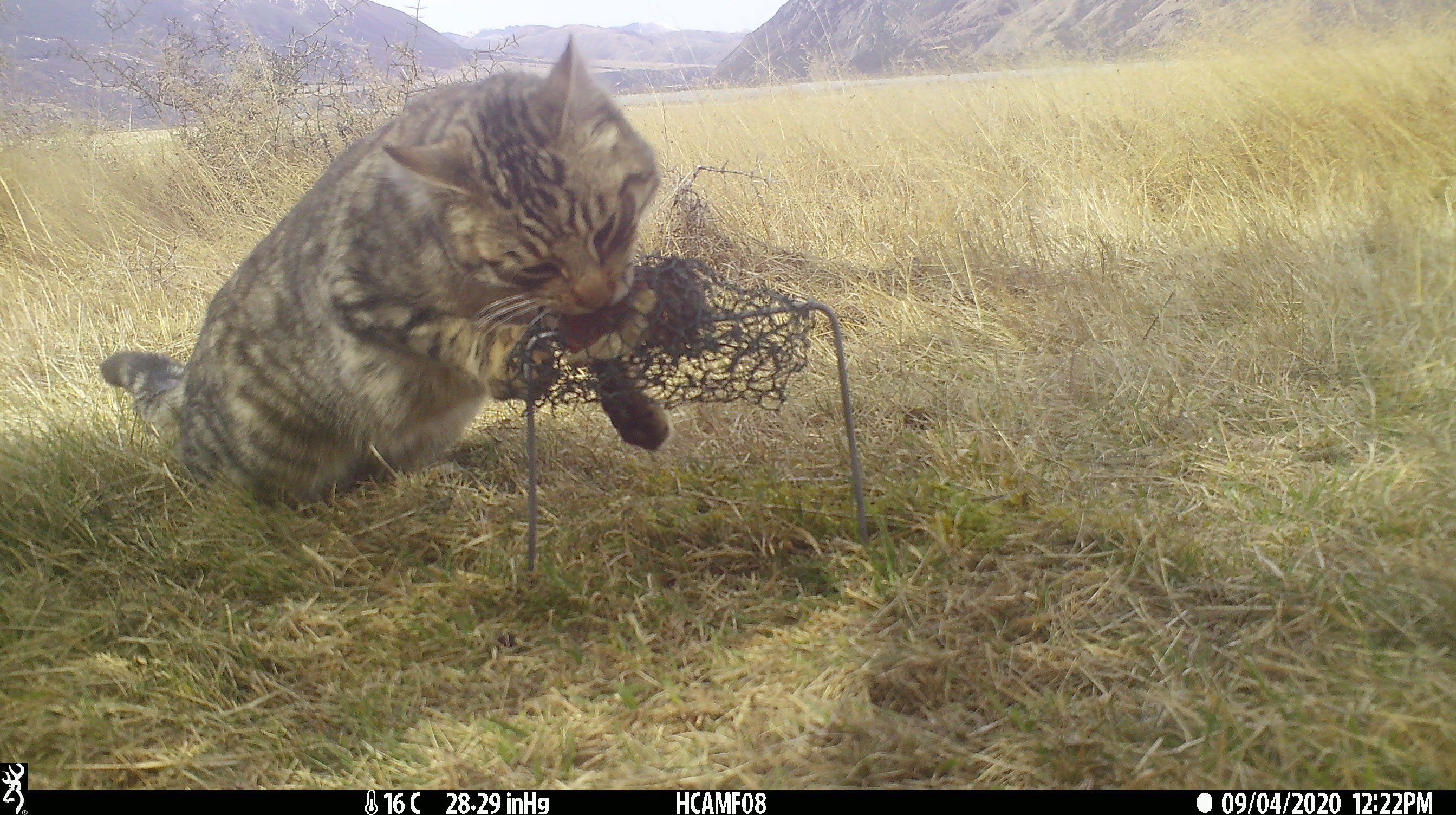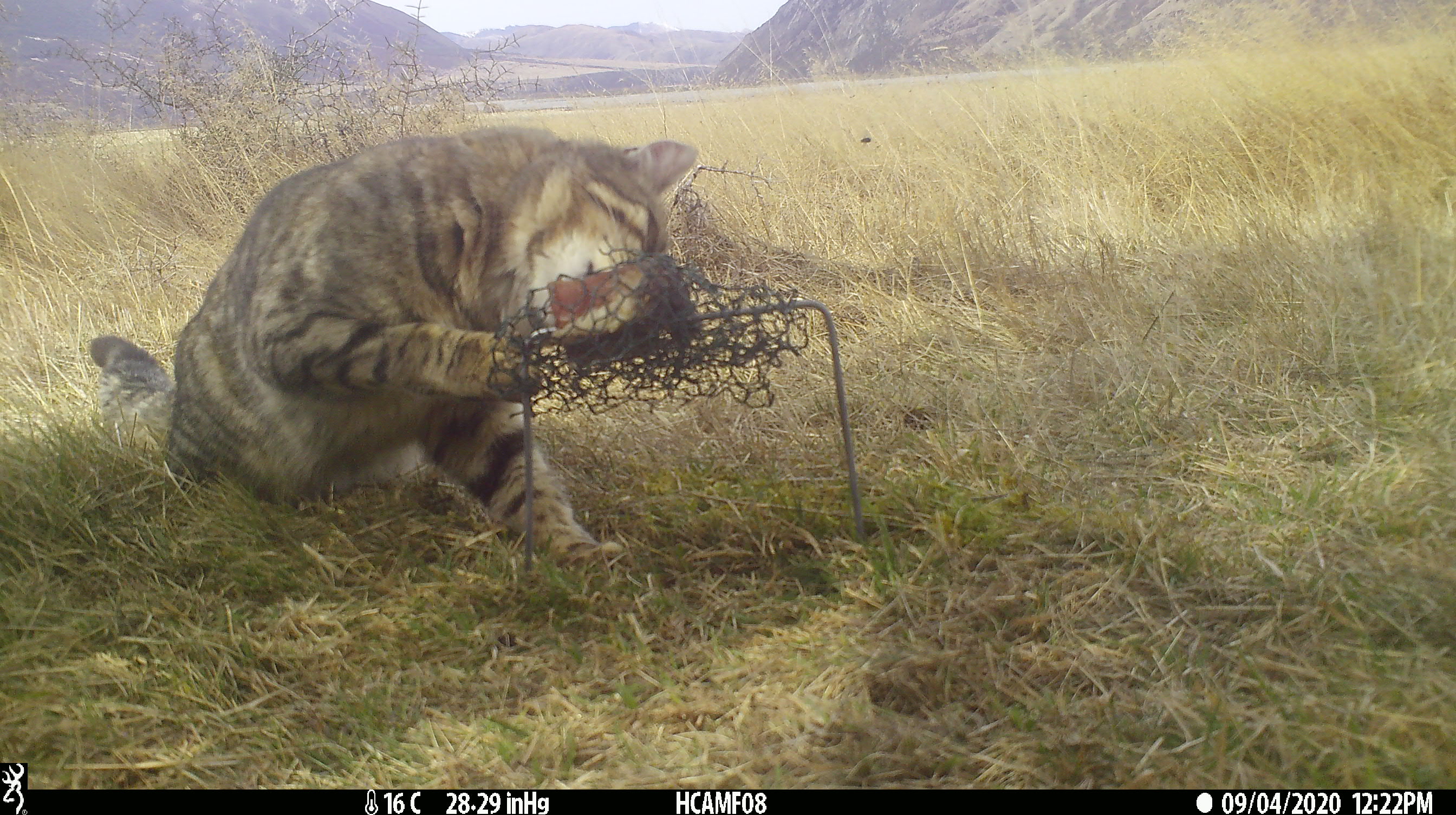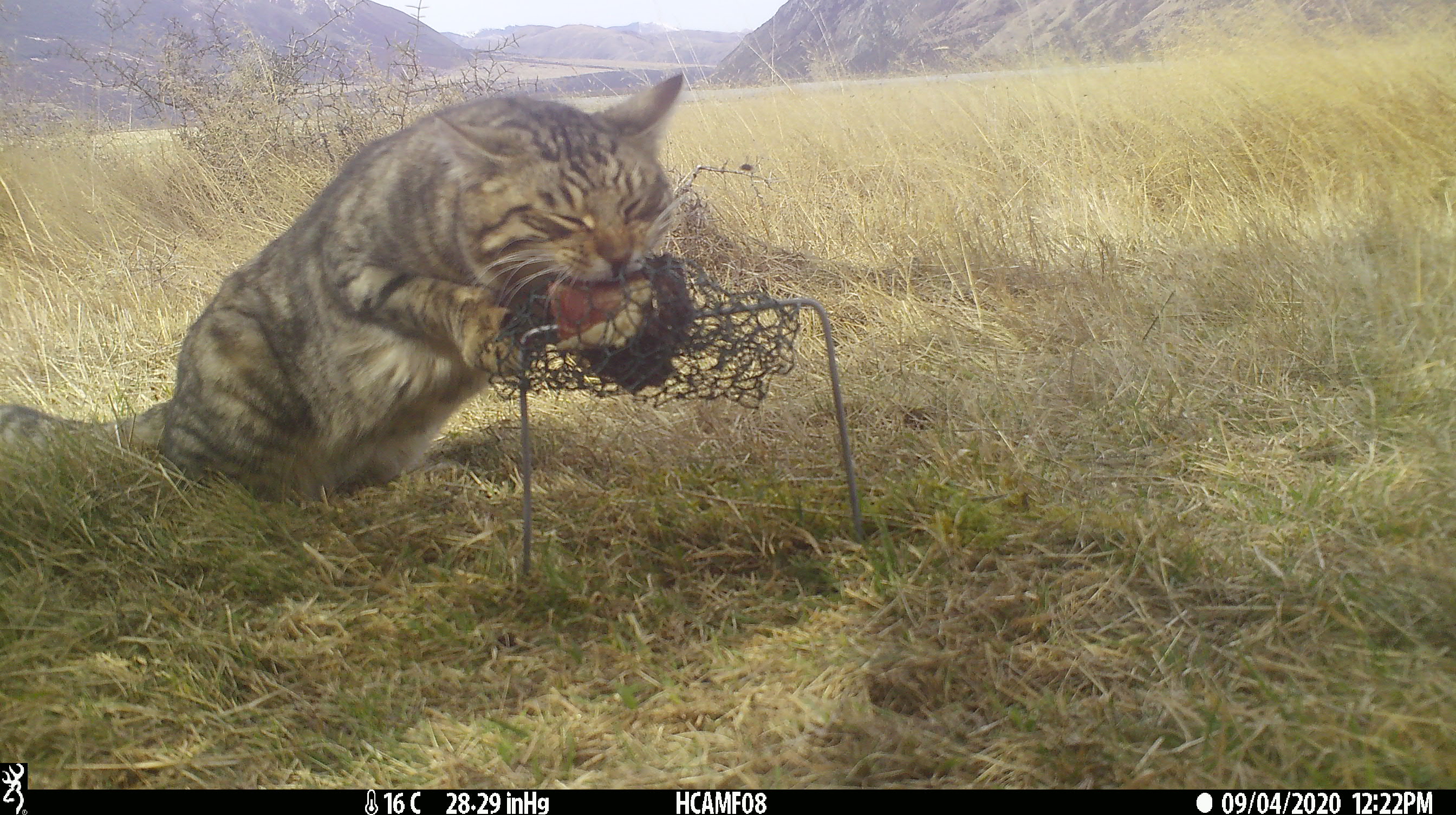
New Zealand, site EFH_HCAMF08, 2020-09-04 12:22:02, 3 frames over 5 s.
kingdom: Animalia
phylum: Chordata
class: Mammalia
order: Carnivora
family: Felidae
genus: Felis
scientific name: Felis catus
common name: domestic cat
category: cat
Cat (domestic cat) (Felis catus).